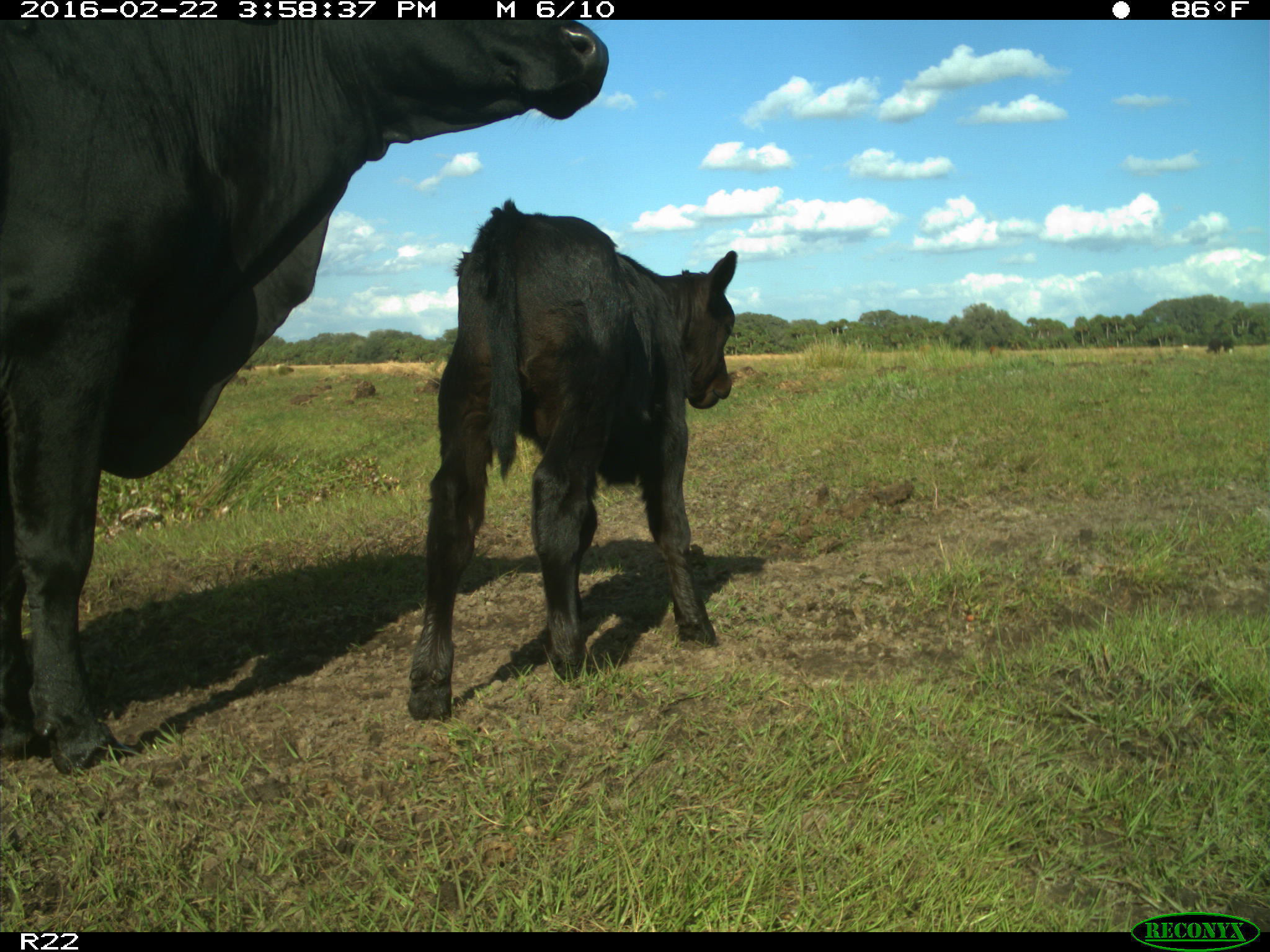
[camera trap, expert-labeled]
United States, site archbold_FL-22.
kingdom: Animalia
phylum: Chordata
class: Mammalia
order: Artiodactyla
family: Bovidae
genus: Bos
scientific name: Bos taurus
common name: domestic cow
Bos taurus (domestic cow).